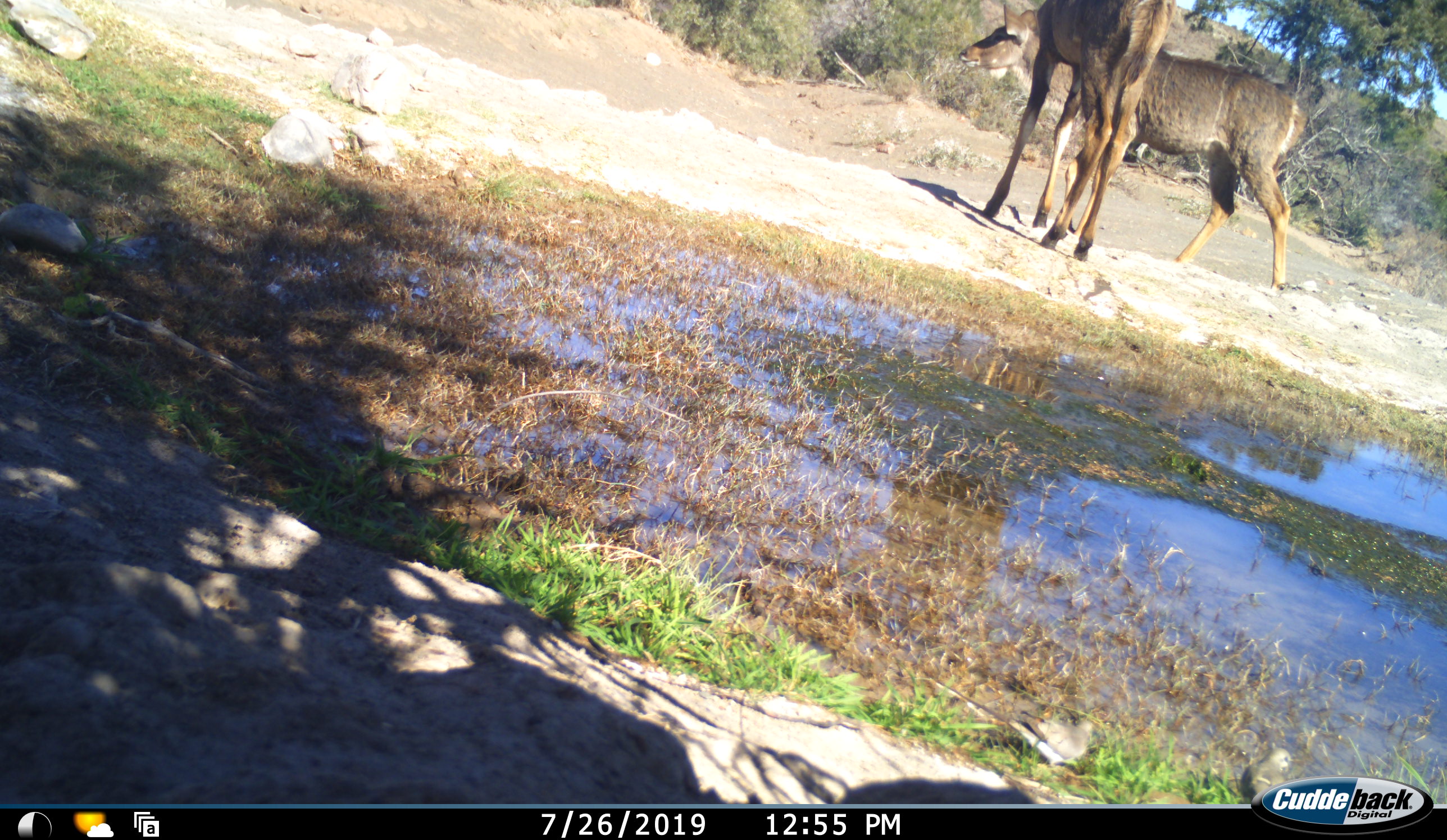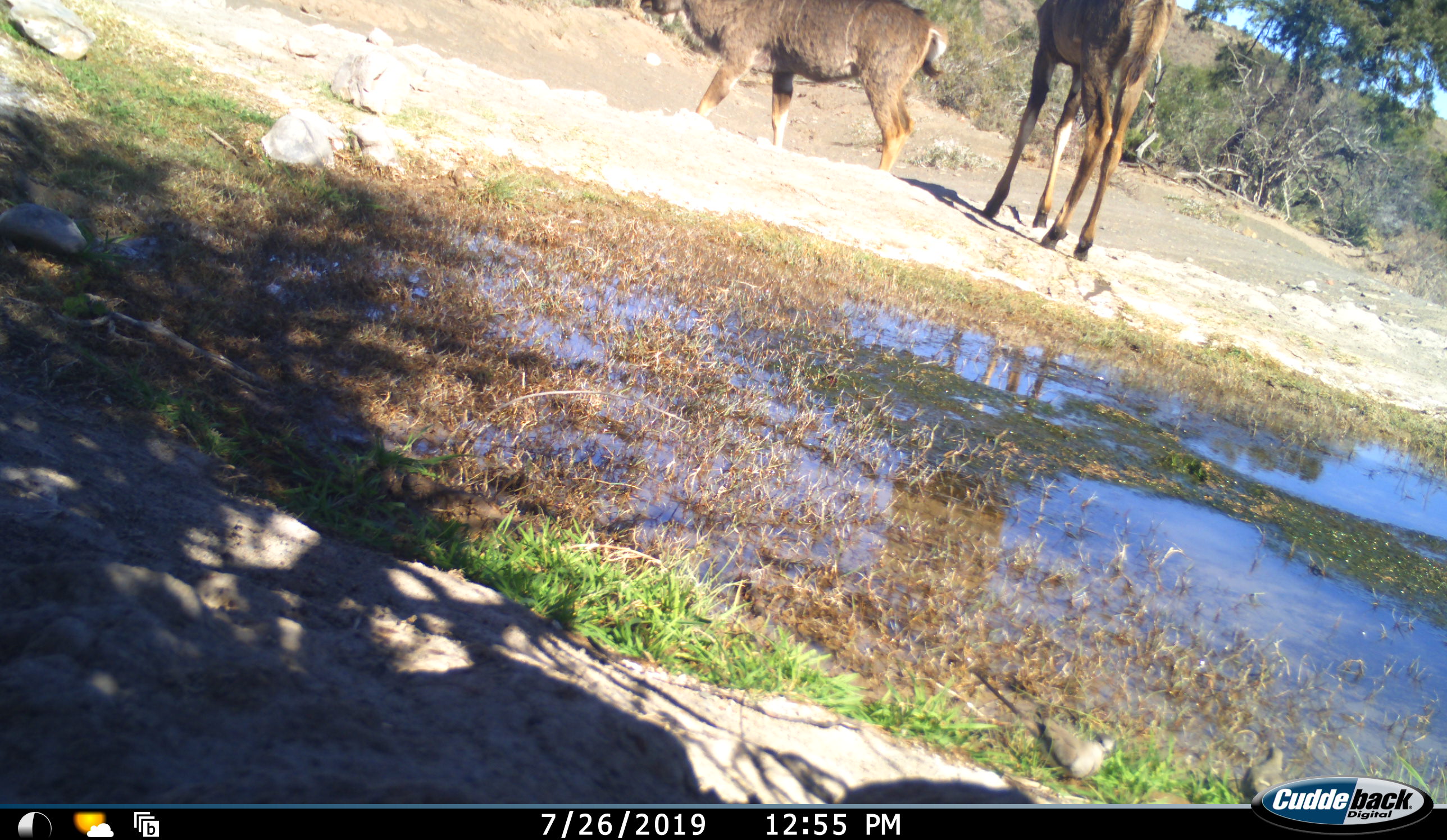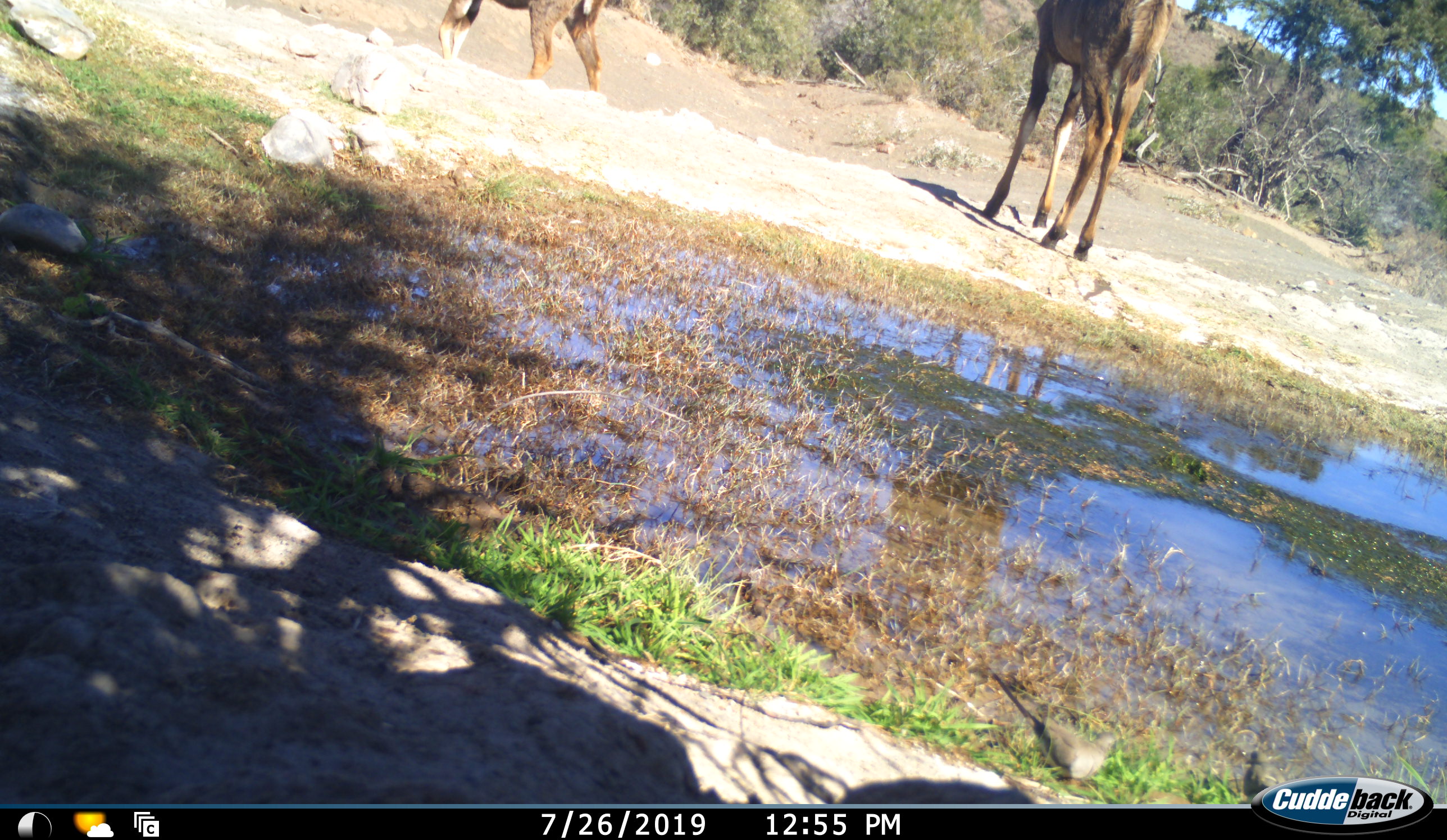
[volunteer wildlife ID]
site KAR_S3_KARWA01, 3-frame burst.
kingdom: Animalia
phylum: Chordata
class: Mammalia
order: Artiodactyla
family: Bovidae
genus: Tragelaphus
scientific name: Tragelaphus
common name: kudu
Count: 2.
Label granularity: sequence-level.